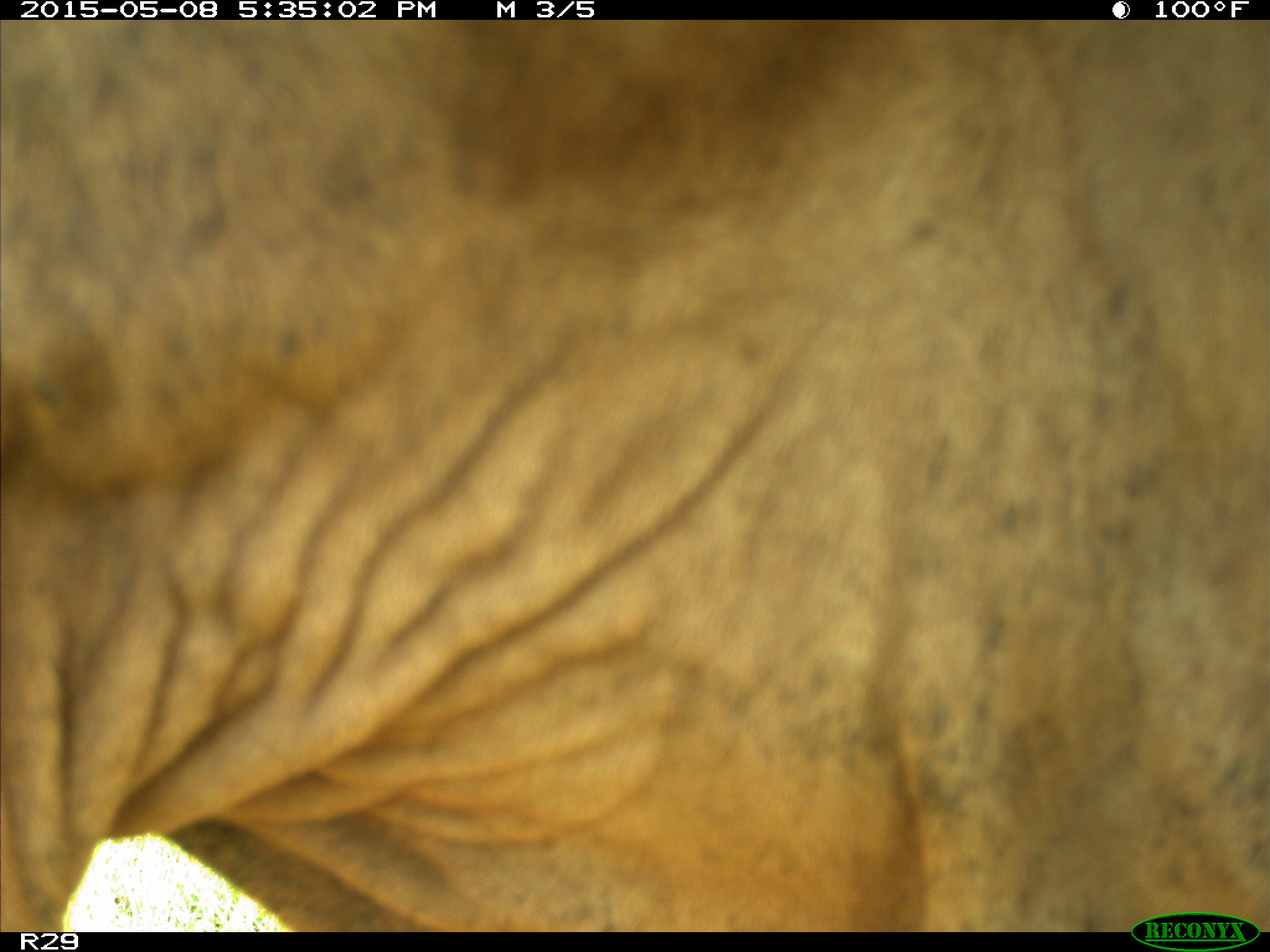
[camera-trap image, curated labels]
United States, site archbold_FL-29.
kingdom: Animalia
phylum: Chordata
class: Mammalia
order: Artiodactyla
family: Bovidae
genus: Bos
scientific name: Bos taurus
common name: domestic cow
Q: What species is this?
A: Bos taurus (domestic cow).